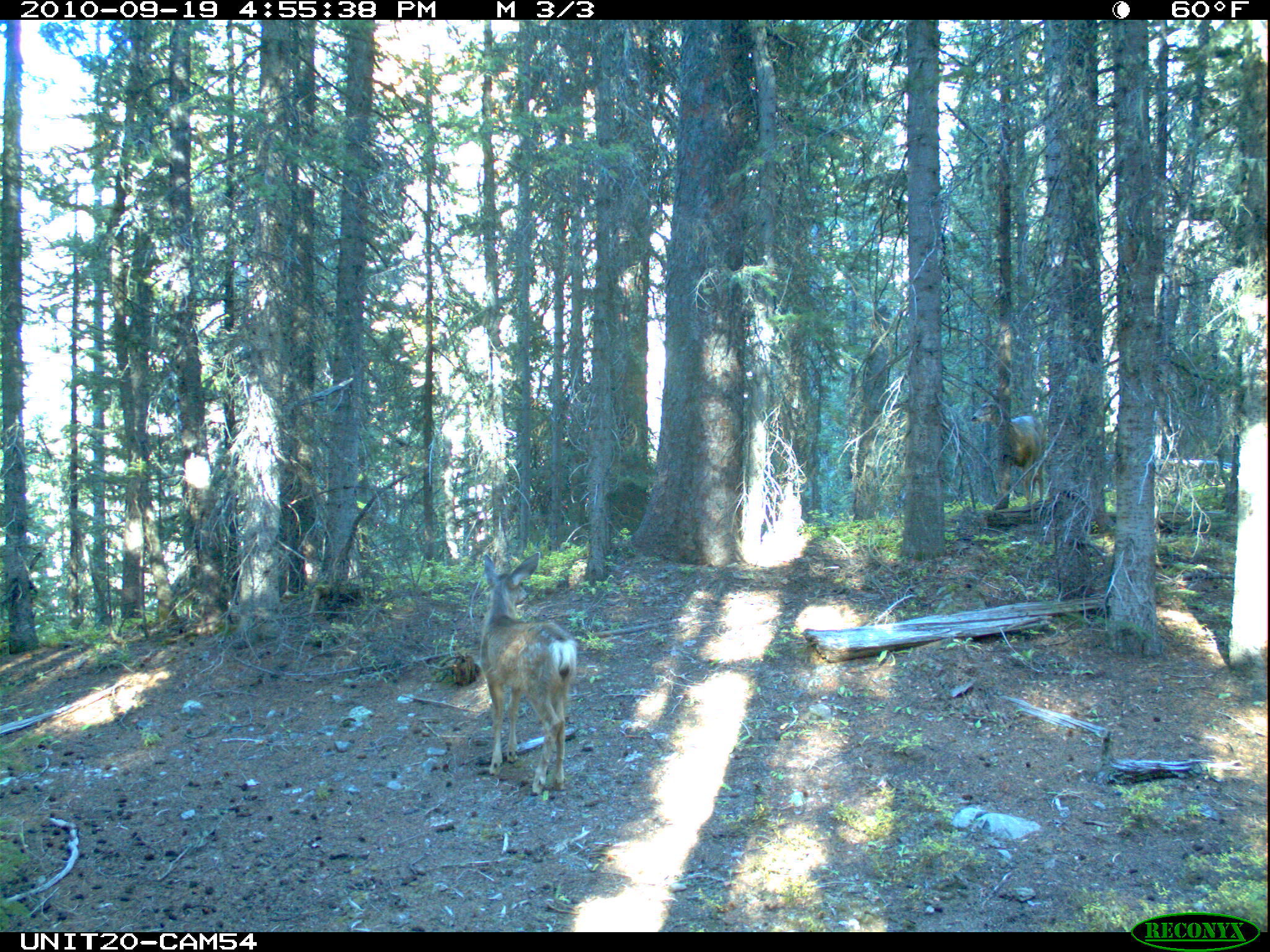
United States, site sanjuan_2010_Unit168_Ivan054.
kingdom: Animalia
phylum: Chordata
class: Mammalia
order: Artiodactyla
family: Cervidae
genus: Odocoileus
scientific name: Odocoileus hemionus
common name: mule deer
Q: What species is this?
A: Odocoileus hemionus (mule deer).